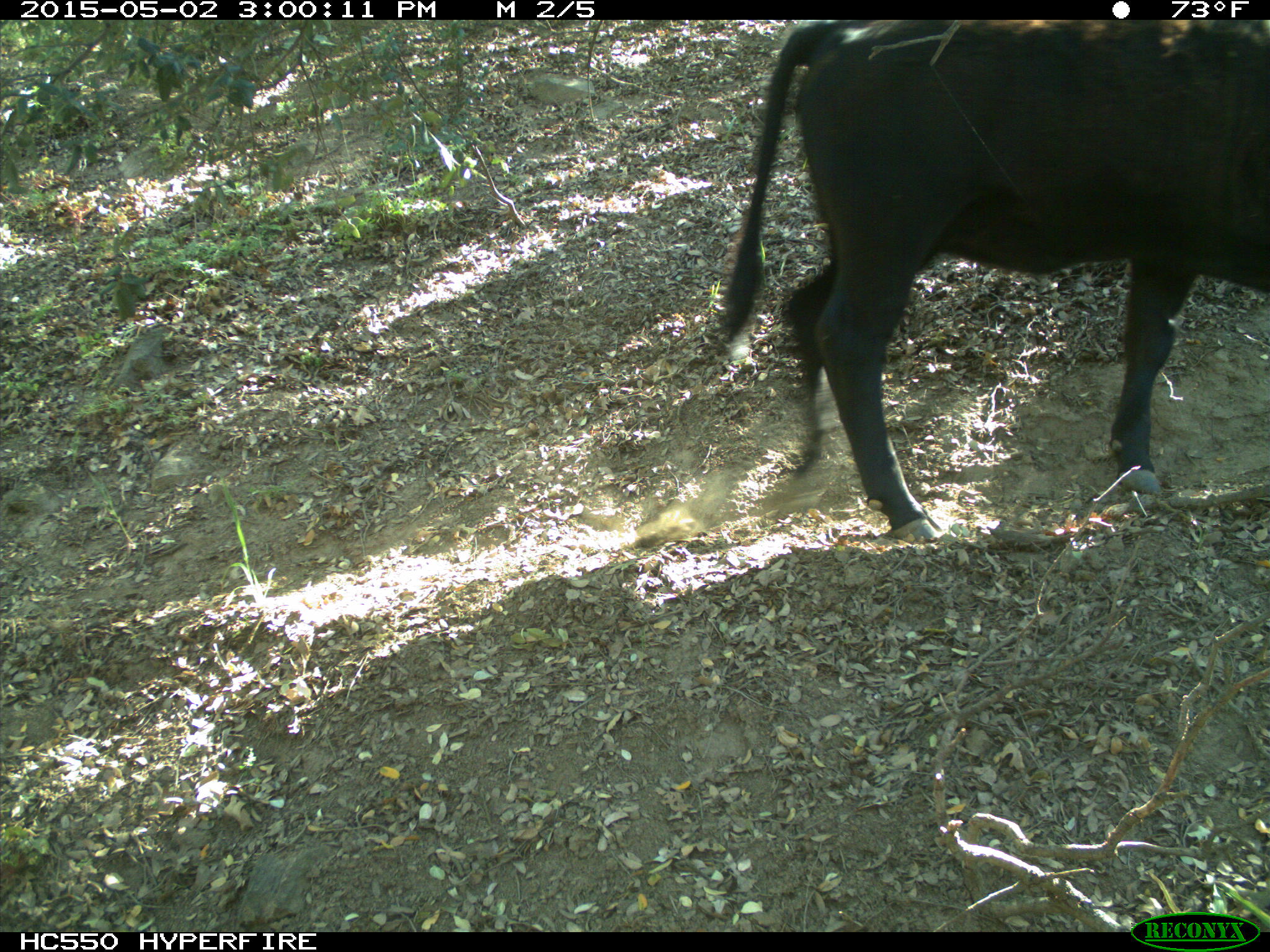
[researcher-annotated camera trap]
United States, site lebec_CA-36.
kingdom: Animalia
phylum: Chordata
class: Mammalia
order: Artiodactyla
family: Bovidae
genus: Bos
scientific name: Bos taurus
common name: domestic cow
Bos taurus (domestic cow).